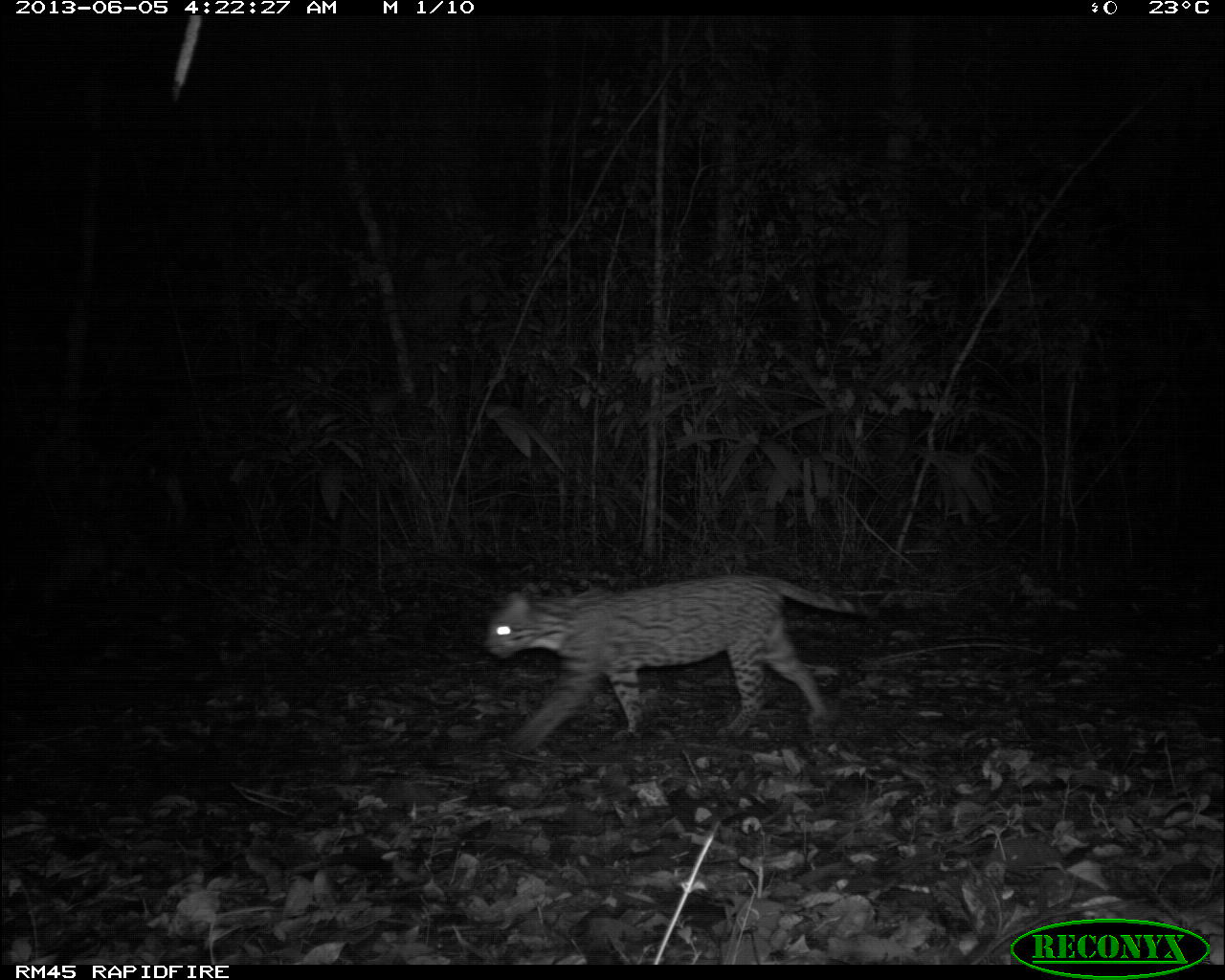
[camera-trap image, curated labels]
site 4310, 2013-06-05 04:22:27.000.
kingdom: Animalia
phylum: Chordata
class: Mammalia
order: Carnivora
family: Felidae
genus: Leopardus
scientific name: Leopardus pardalis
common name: ocelot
Leopardus pardalis (ocelot), count 1, sex female.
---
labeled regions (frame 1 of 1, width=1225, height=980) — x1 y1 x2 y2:
leopardus pardalis: 488 578 873 752